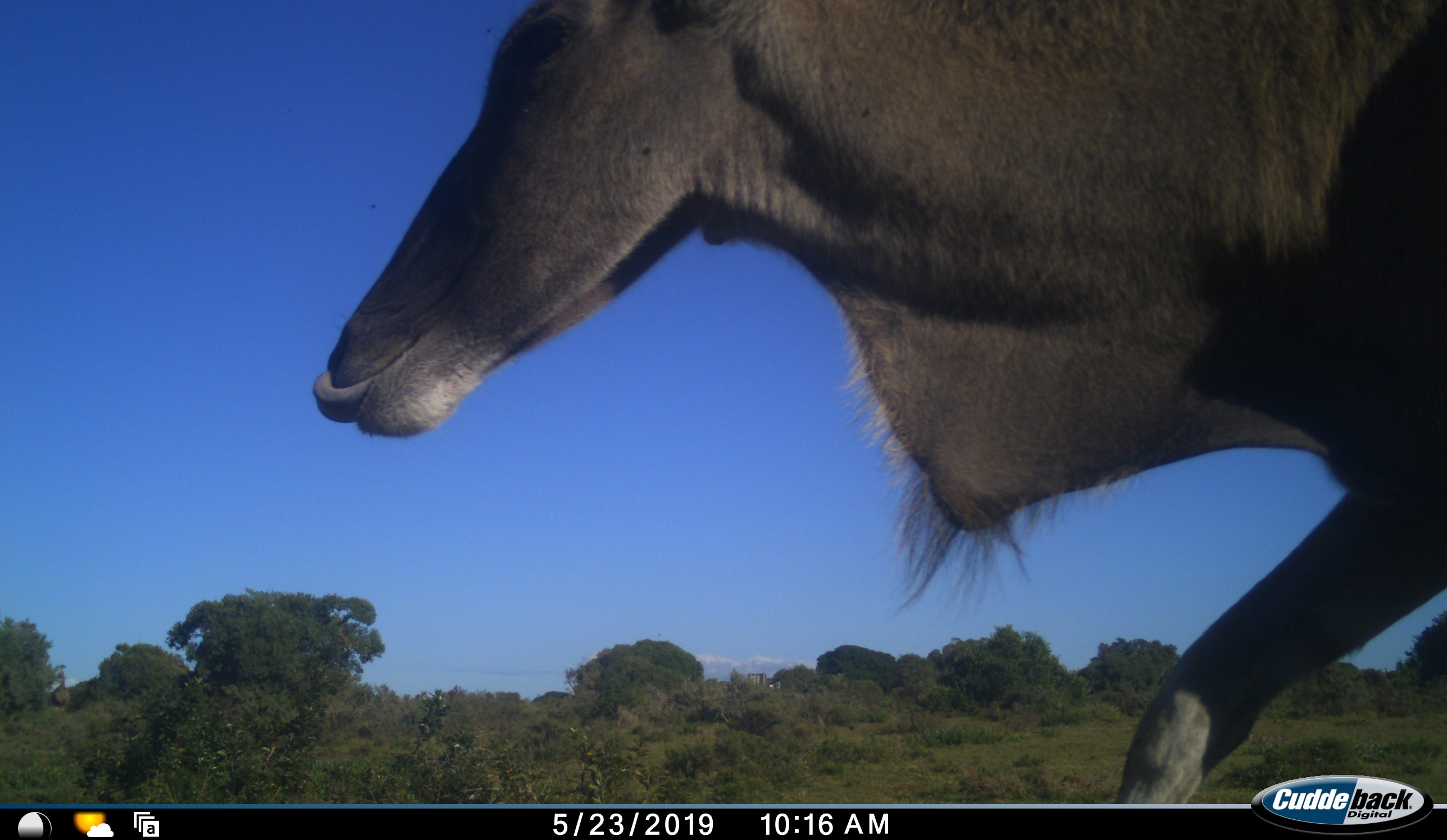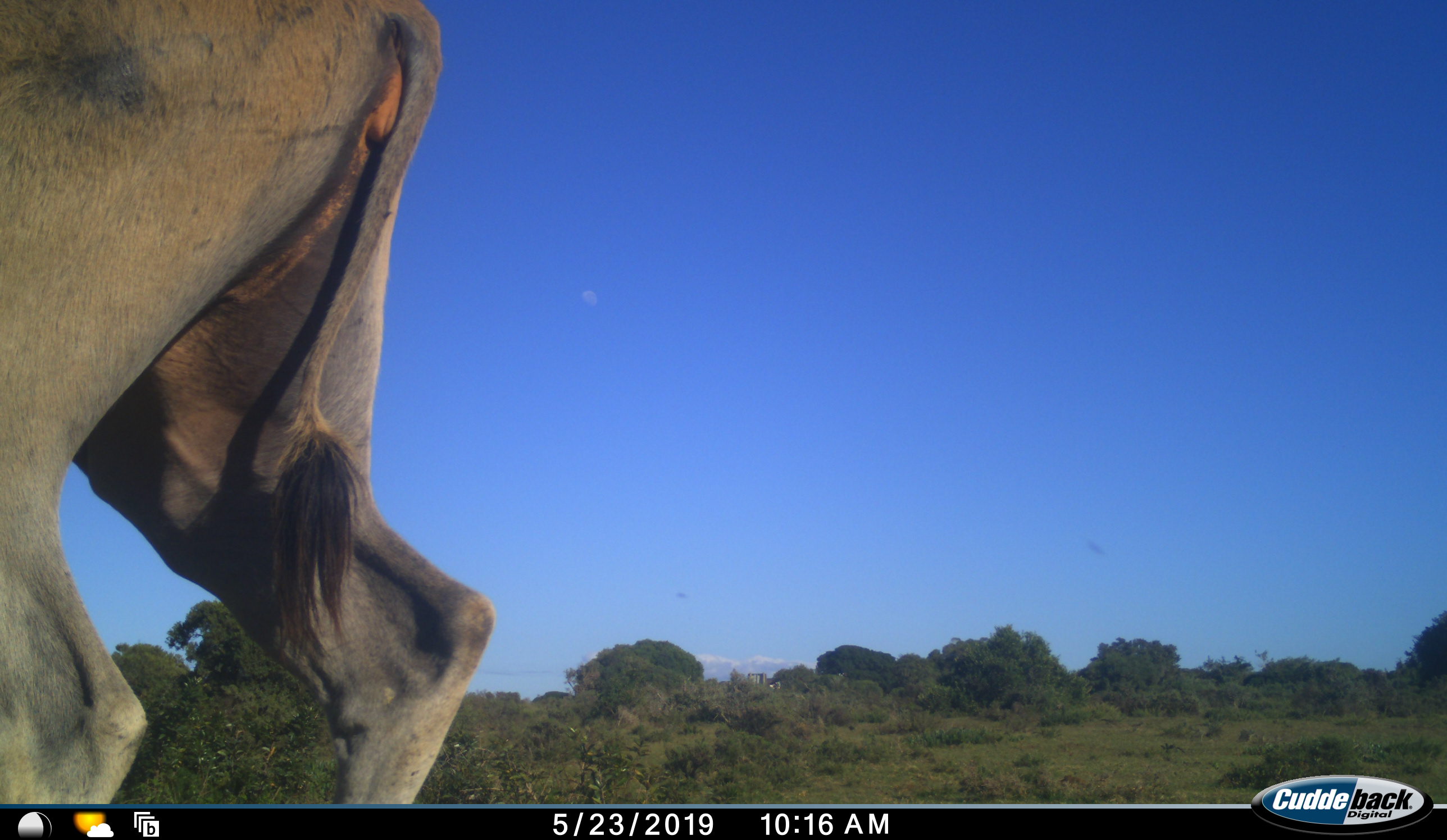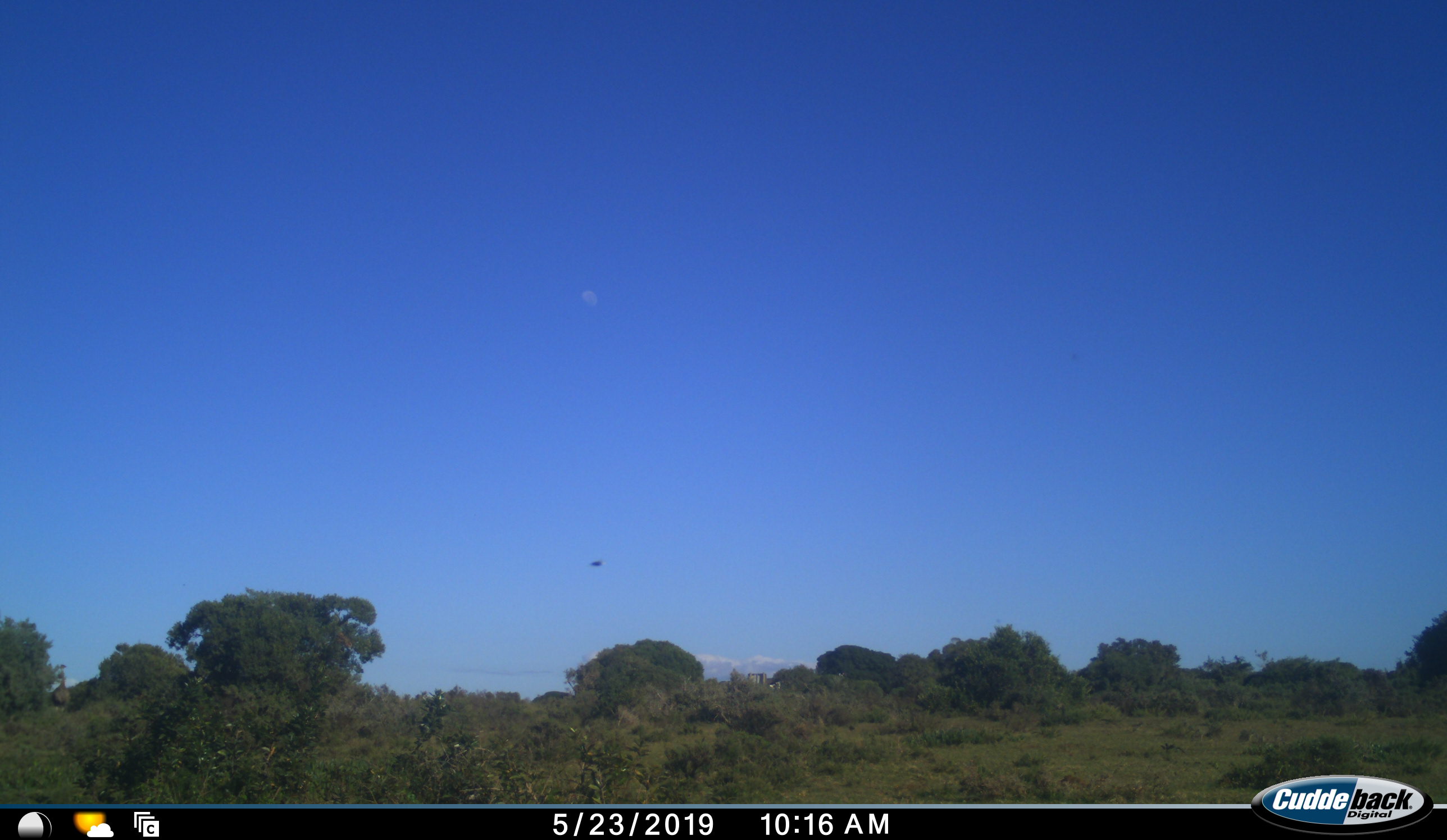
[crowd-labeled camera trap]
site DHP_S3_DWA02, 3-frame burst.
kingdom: Animalia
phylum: Chordata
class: Mammalia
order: Artiodactyla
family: Bovidae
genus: Tragelaphus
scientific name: Tragelaphus oryx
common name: eland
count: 1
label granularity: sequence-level